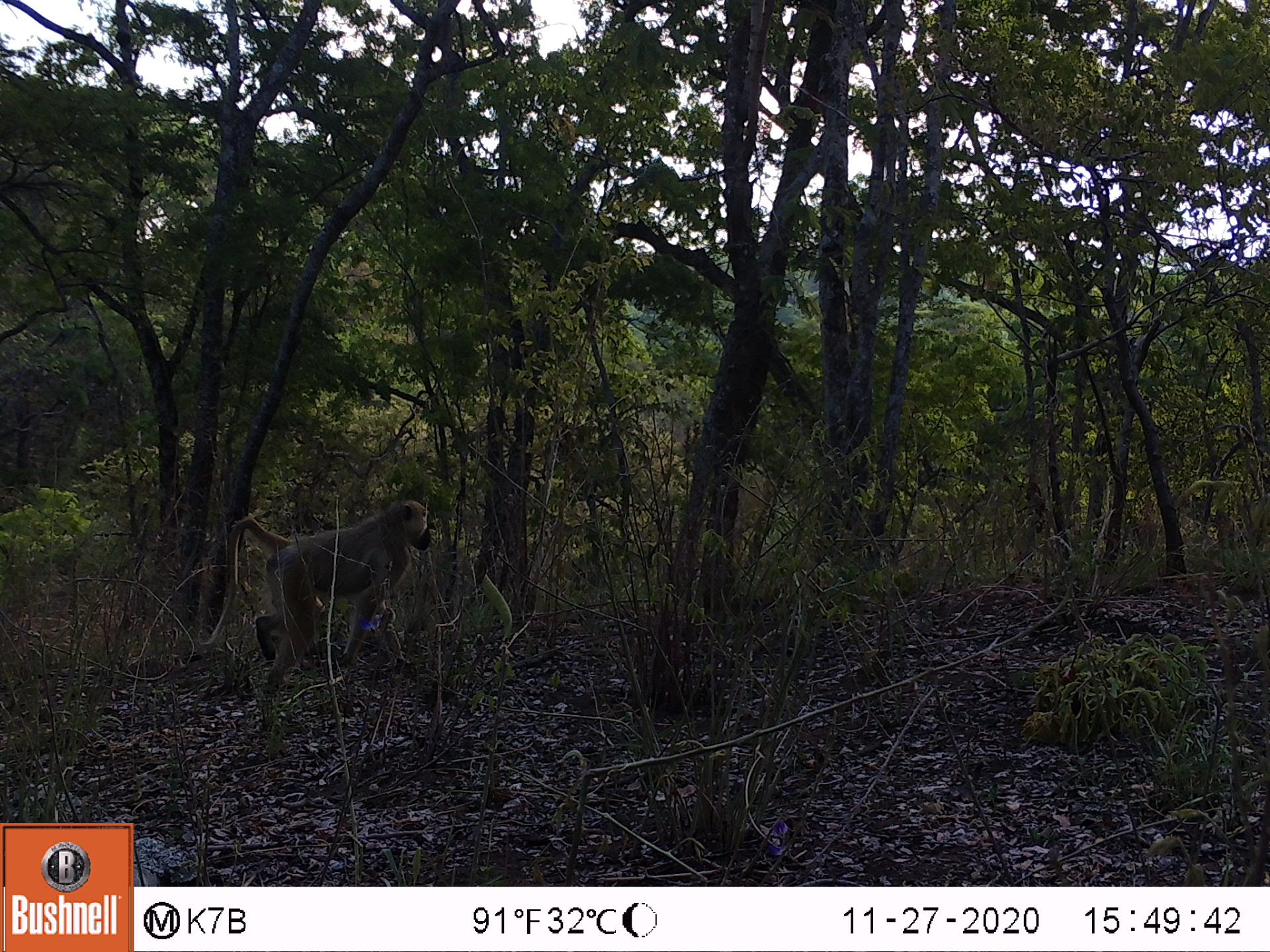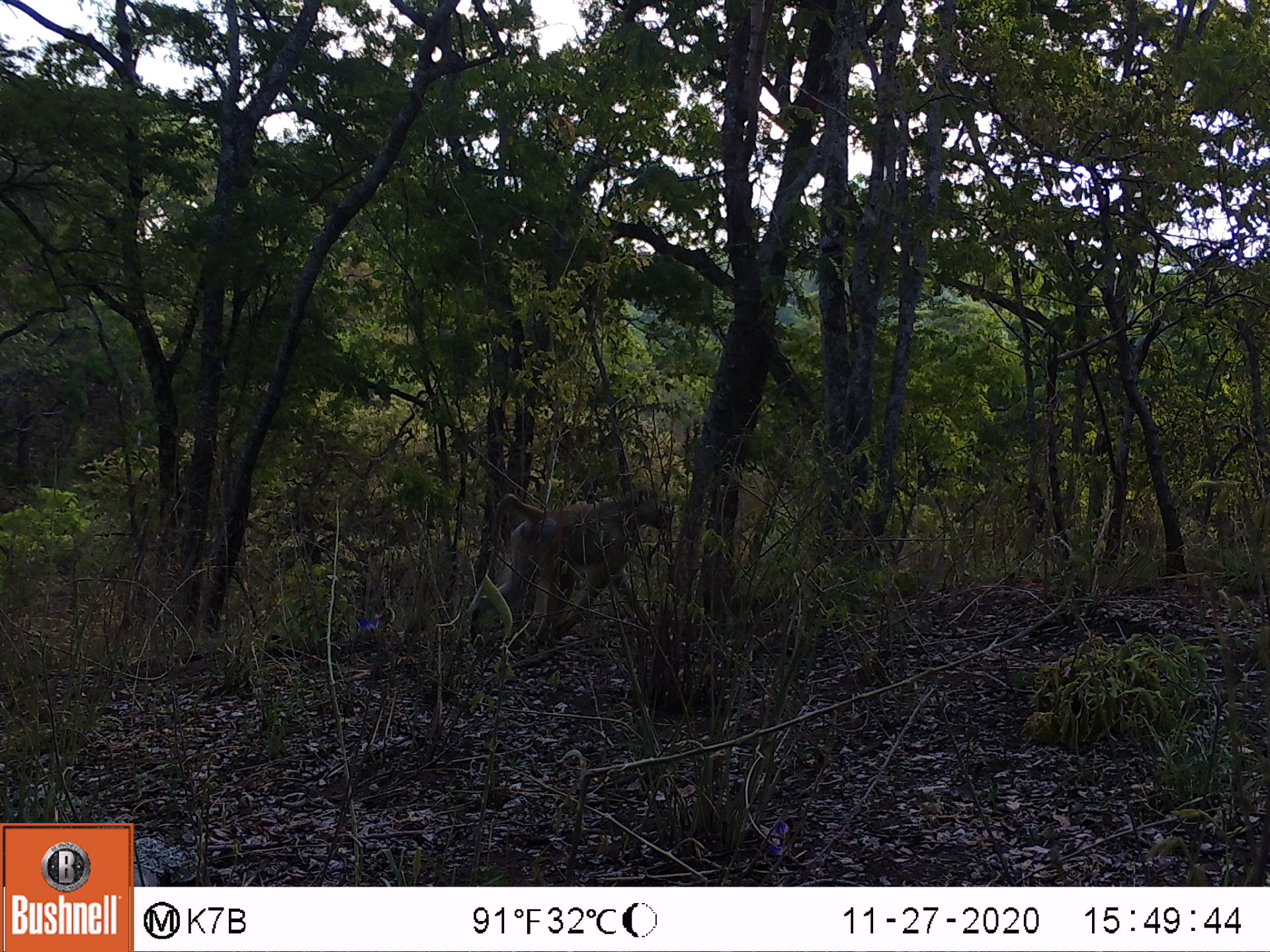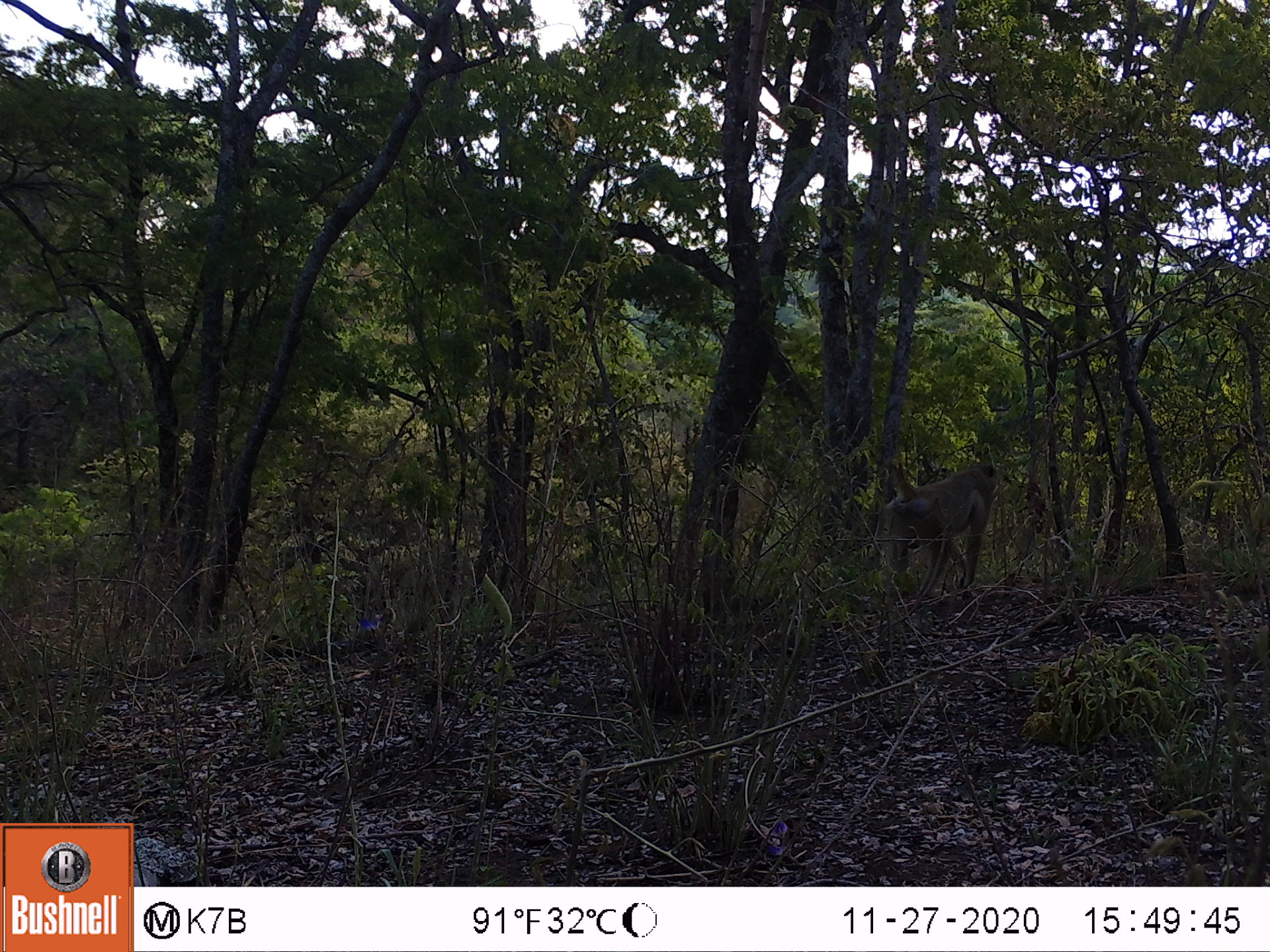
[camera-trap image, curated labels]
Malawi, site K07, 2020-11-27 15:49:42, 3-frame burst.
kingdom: Animalia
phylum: Chordata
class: Mammalia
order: Primates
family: Cercopithecidae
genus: Papio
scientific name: Papio cynocephalus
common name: yellow baboon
Yellow baboon (Papio cynocephalus), count 1.